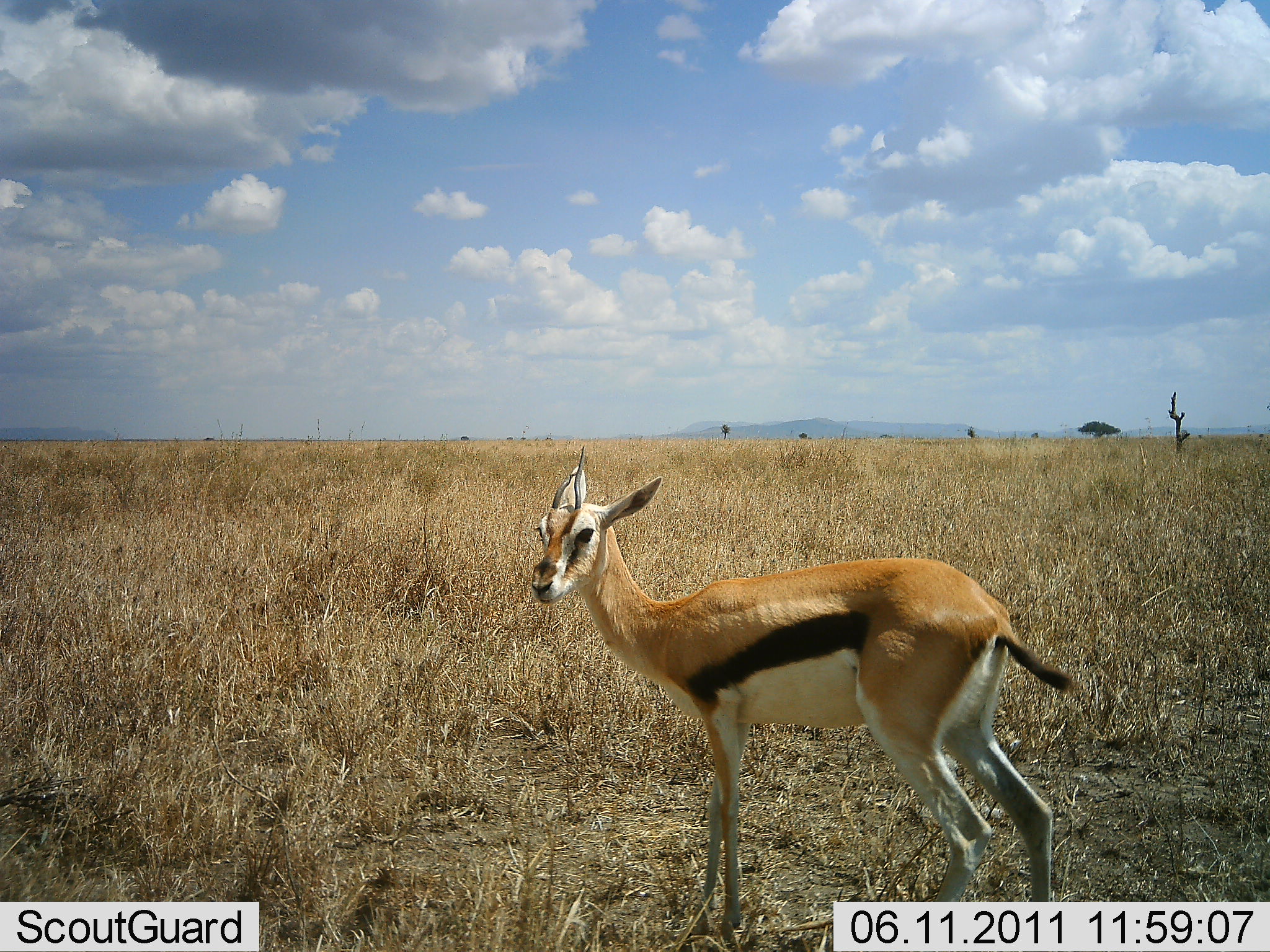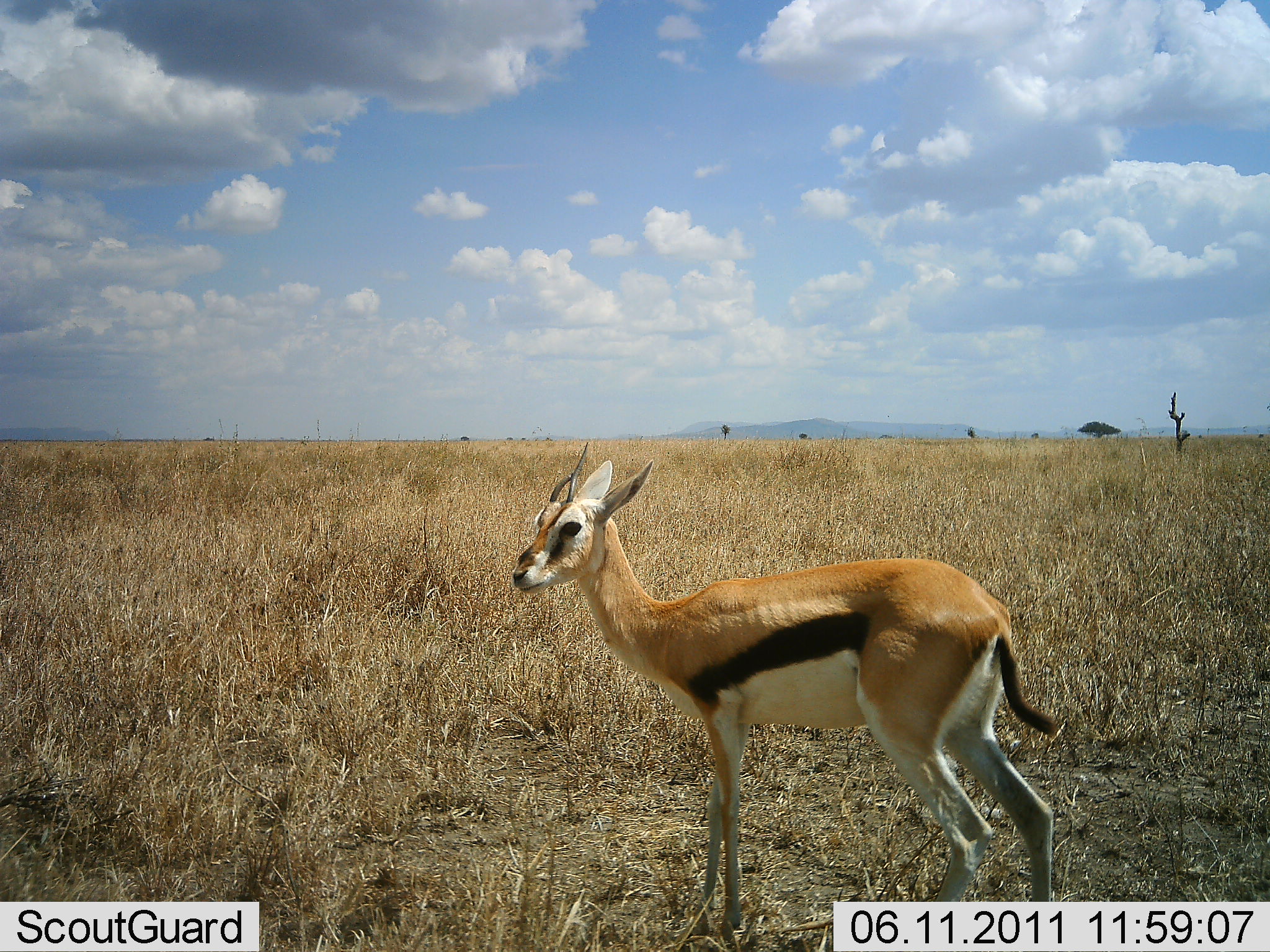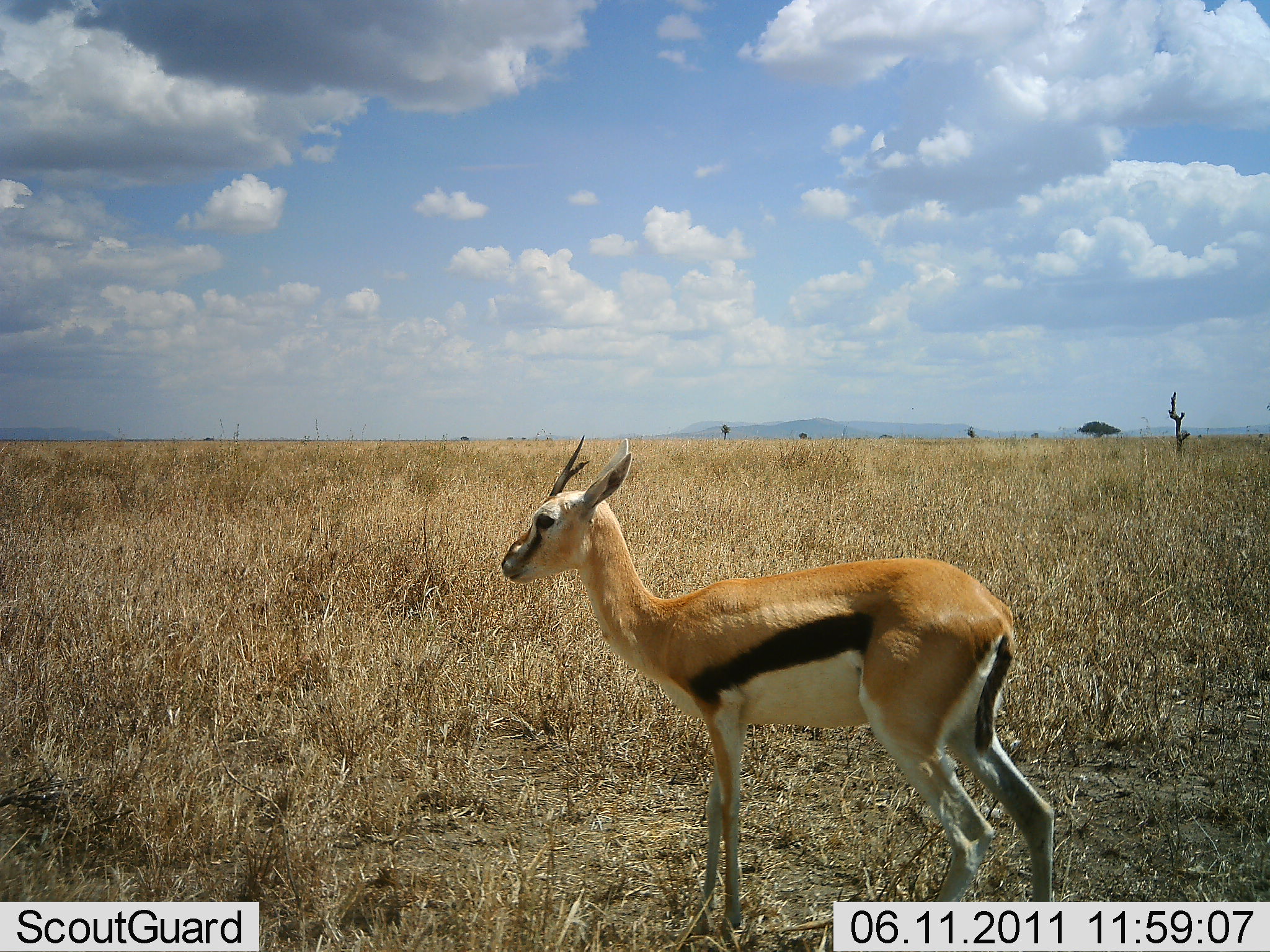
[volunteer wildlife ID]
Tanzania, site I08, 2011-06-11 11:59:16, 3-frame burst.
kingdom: Animalia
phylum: Chordata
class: Mammalia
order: Artiodactyla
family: Bovidae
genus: Eudorcas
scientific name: Eudorcas thomsonii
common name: thomson's gazelle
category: gazellethomsons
Gazellethomsons (thomson's gazelle) (Eudorcas thomsonii), count 1. Behavior (volunteer vote fractions): standing 100%, resting 0%, moving 0%, interacting 0%. Young present (vote fraction): 0%. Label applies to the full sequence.